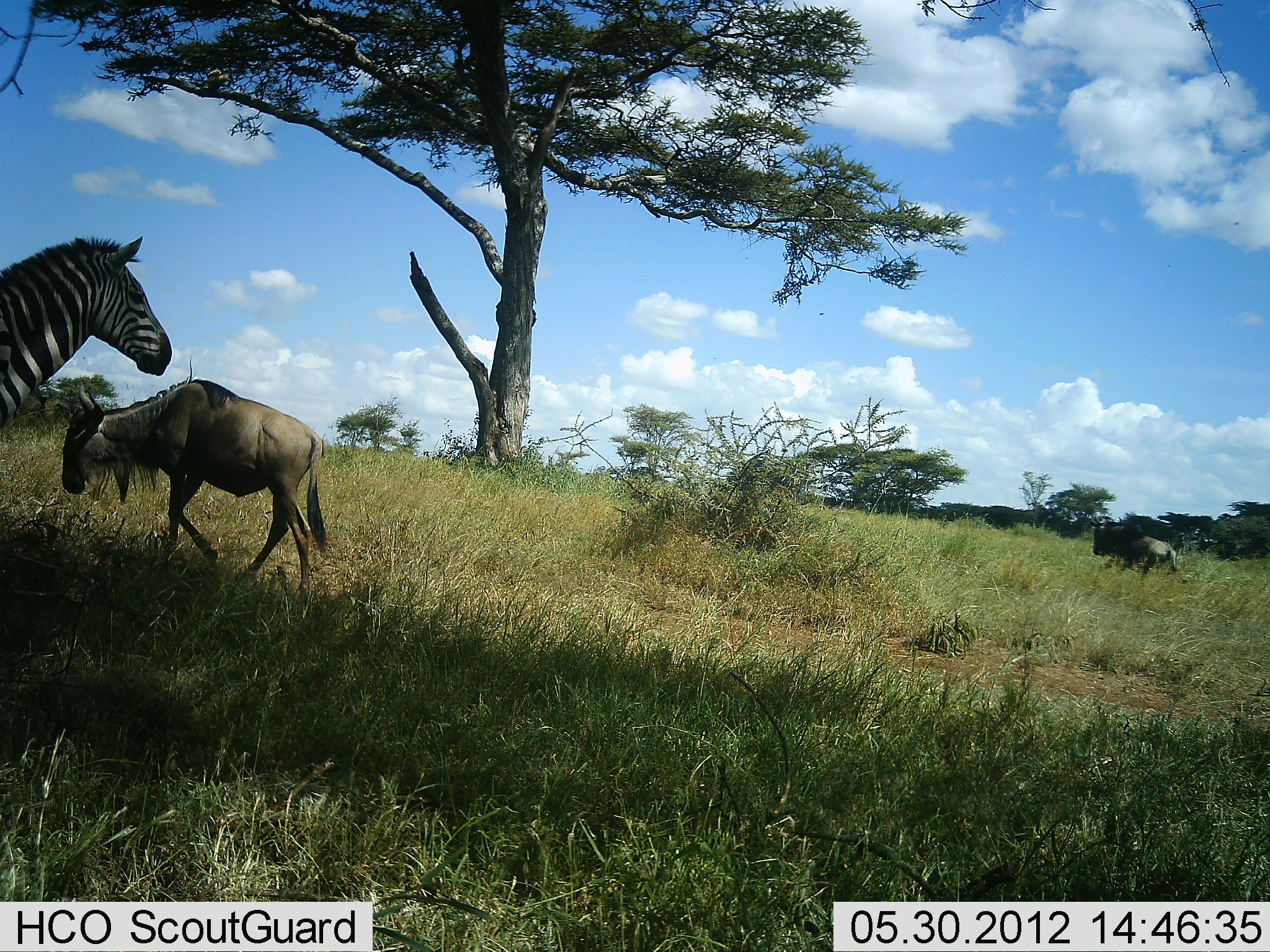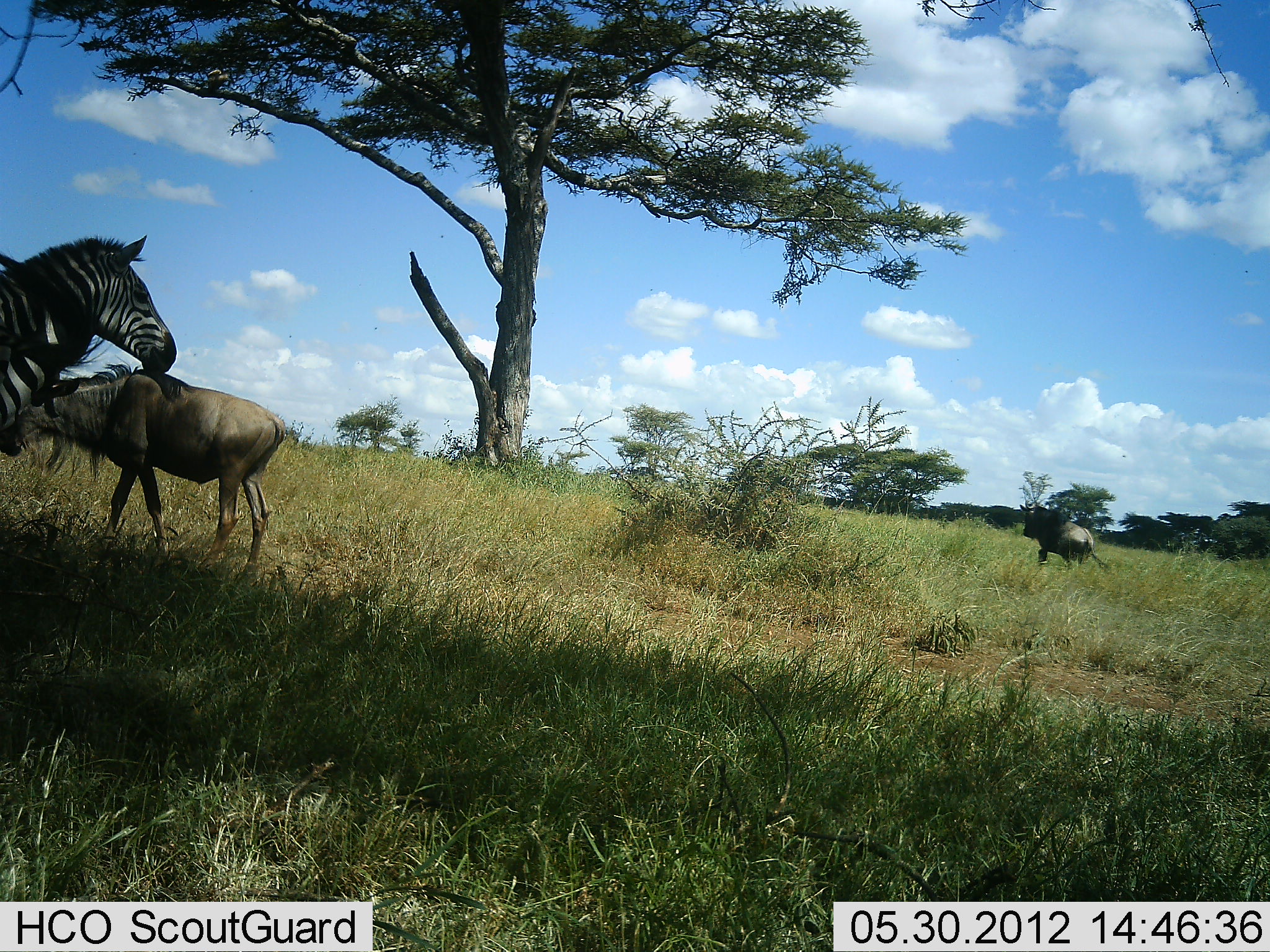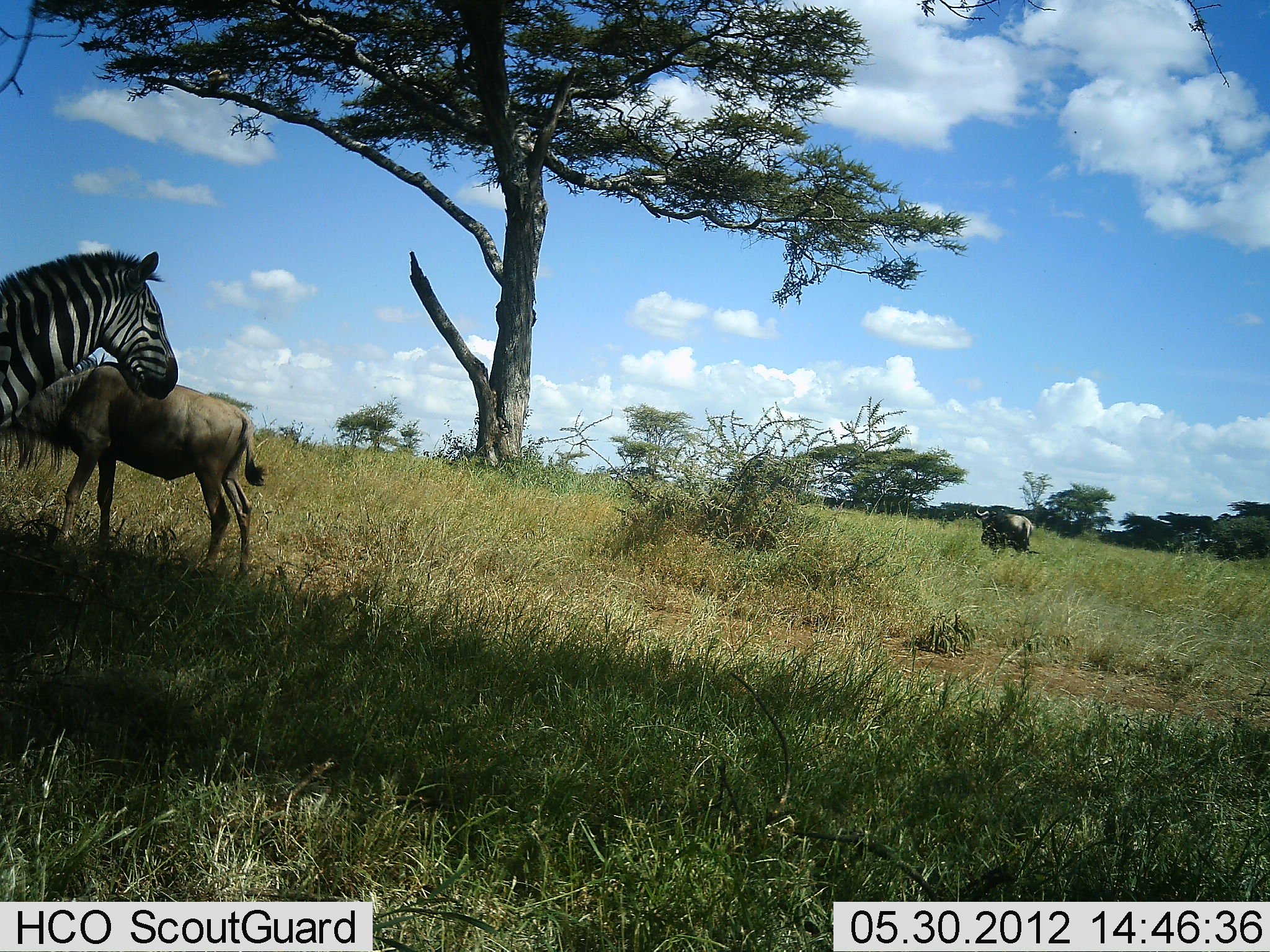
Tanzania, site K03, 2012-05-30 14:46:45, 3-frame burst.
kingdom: Animalia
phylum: Chordata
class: Mammalia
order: Artiodactyla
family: Bovidae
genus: Connochaetes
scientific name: Connochaetes taurinus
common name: blue wildebeest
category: wildebeest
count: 2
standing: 10%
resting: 0%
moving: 90%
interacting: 0%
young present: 0%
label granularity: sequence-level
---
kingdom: Animalia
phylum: Chordata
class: Mammalia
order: Perissodactyla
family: Equidae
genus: Equus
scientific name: Equus quagga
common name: plains zebra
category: zebra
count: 1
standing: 100%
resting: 0%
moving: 0%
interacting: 0%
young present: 0%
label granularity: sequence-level